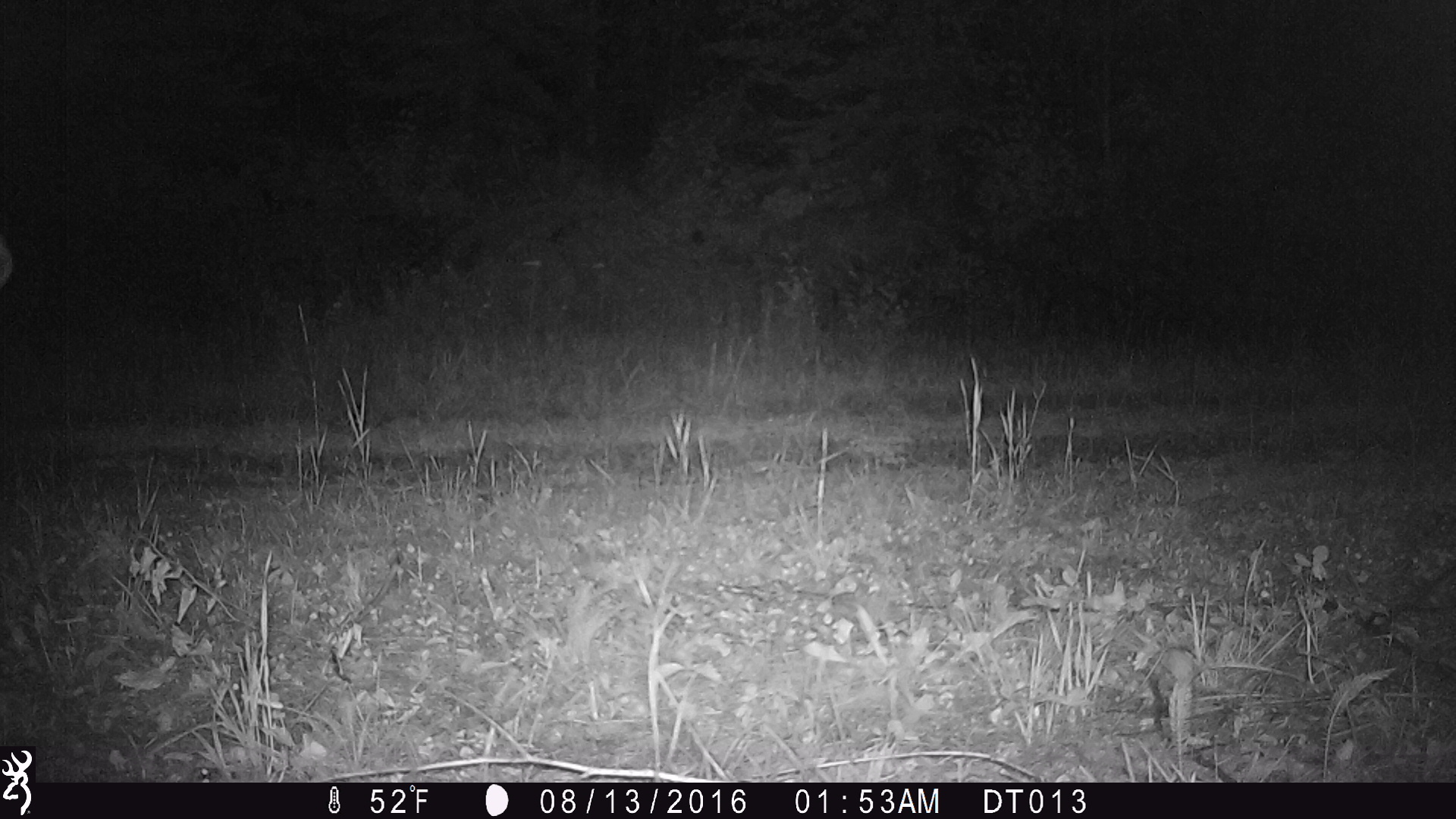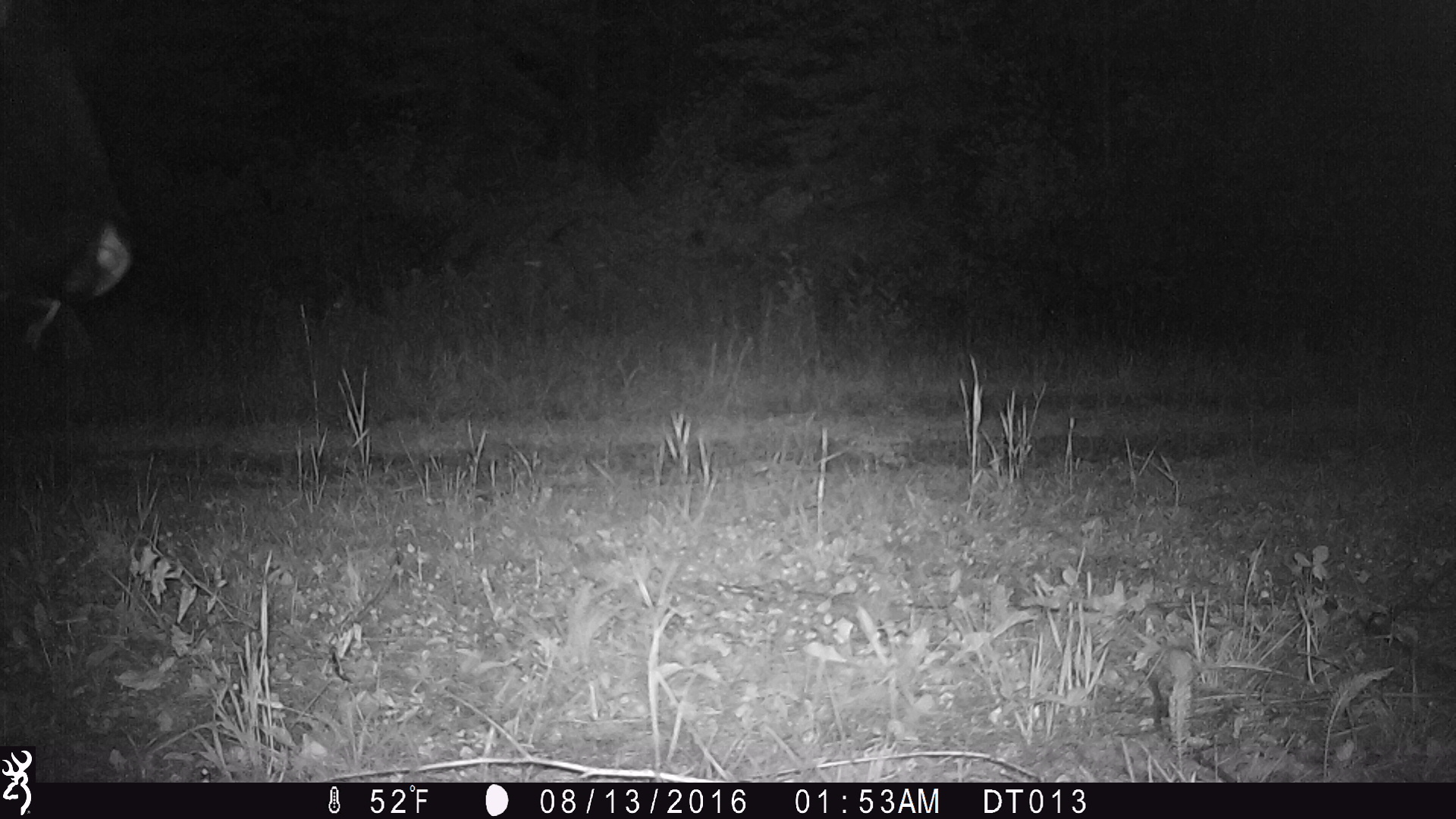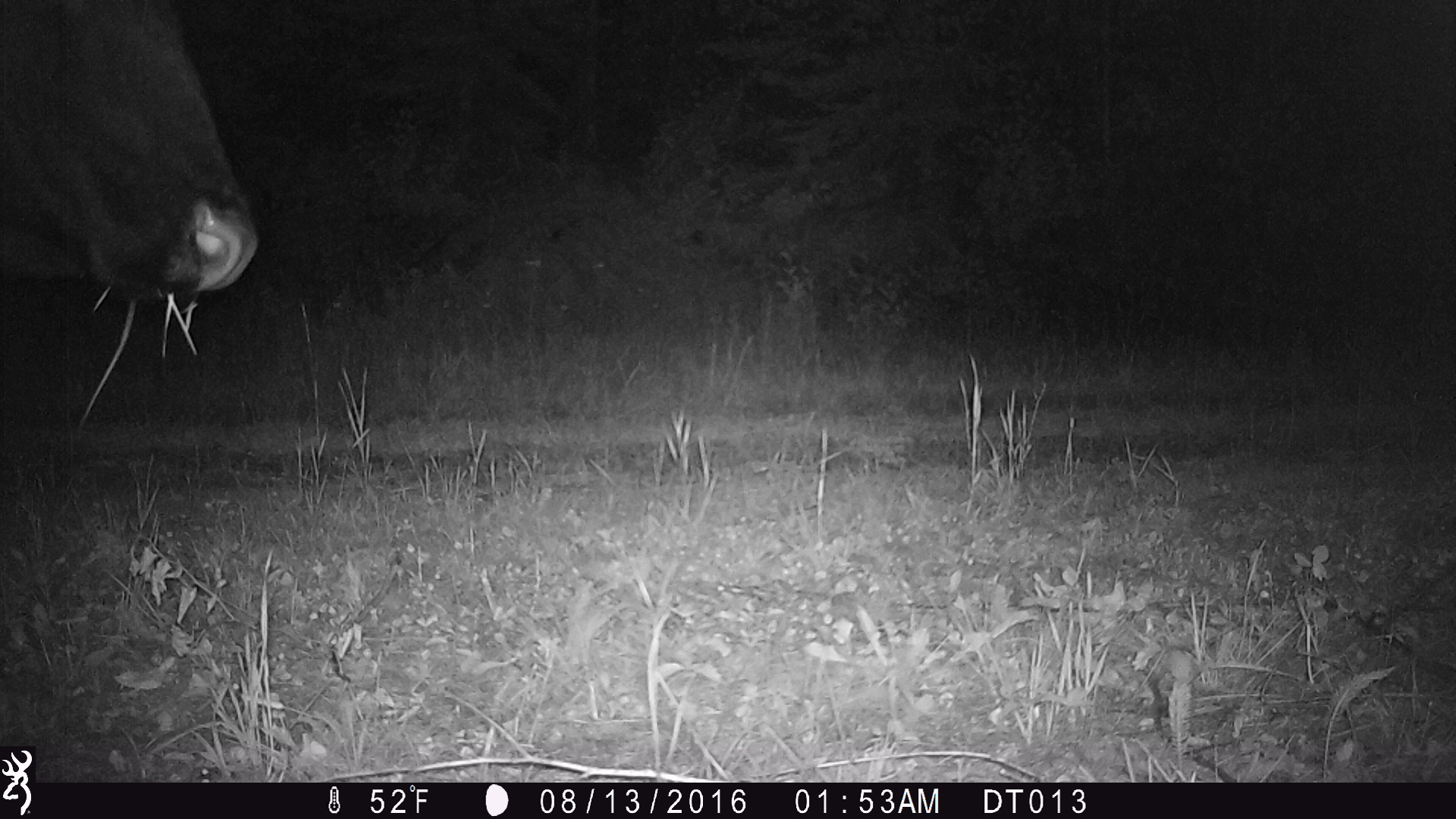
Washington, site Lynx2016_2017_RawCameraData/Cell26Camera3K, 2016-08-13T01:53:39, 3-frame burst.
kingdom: Animalia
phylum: Chordata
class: Mammalia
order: Artiodactyla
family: Bovidae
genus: Bos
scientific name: Bos taurus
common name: domestic cattle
Domestic cattle (Bos taurus). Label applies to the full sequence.